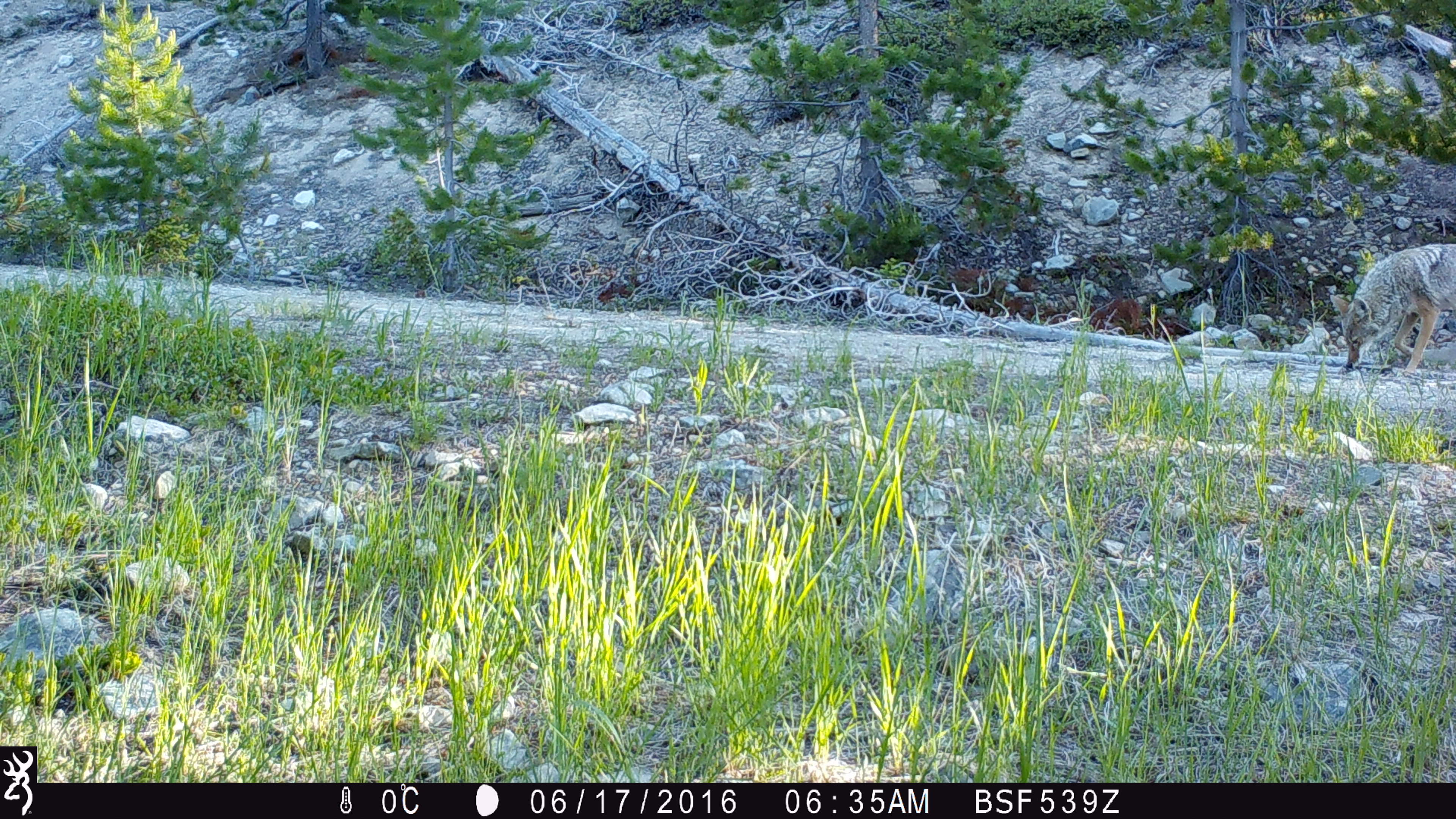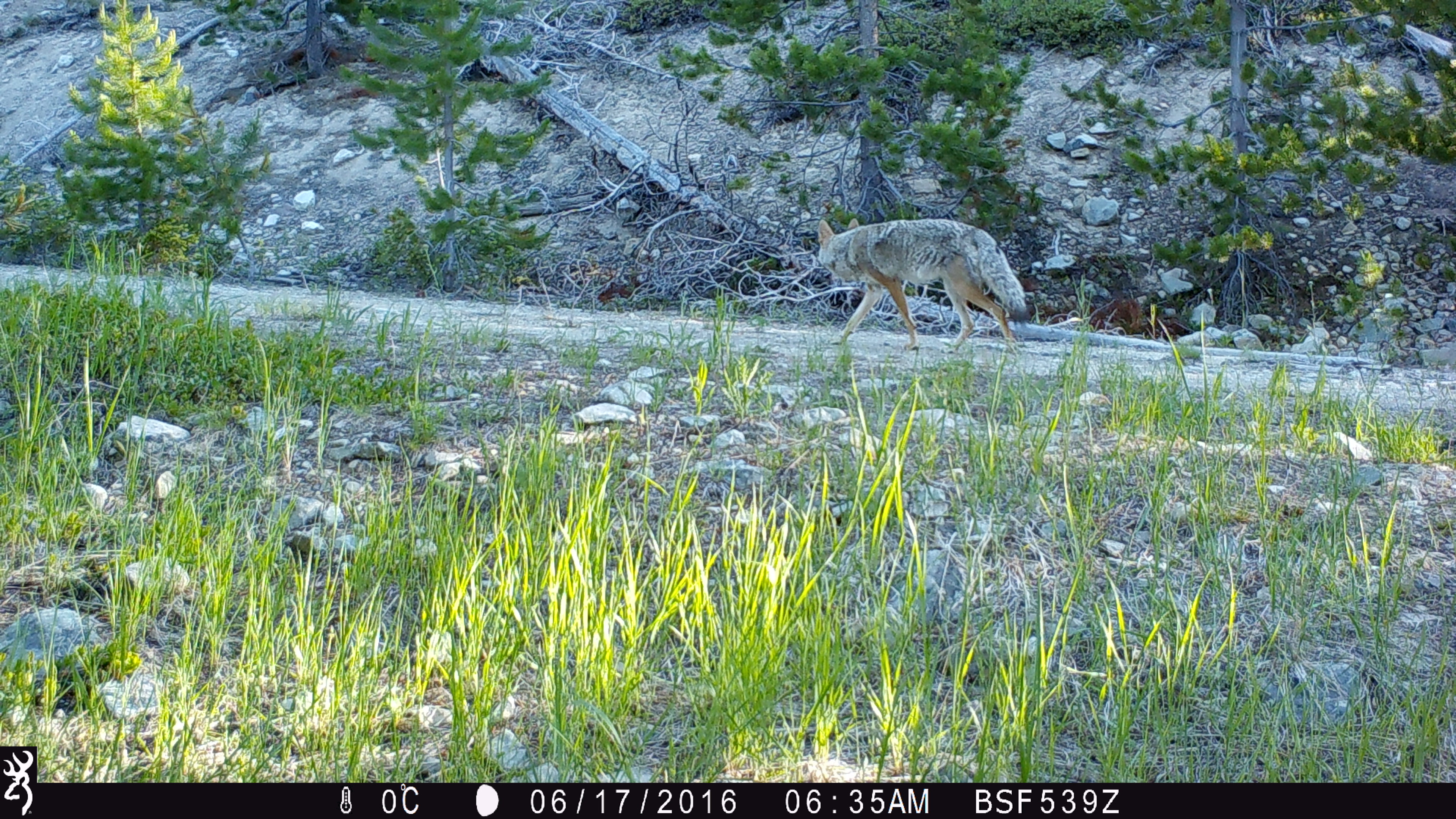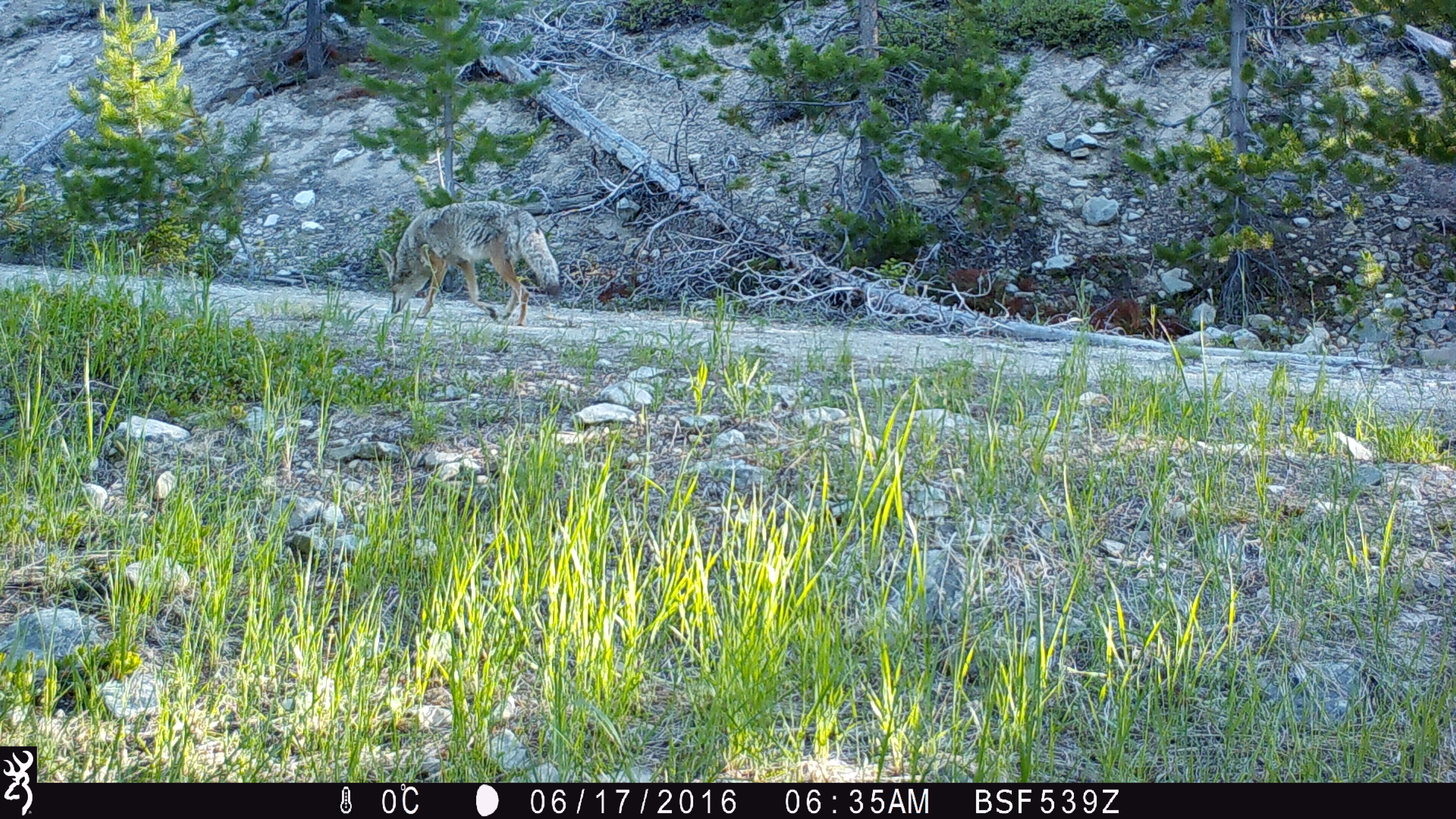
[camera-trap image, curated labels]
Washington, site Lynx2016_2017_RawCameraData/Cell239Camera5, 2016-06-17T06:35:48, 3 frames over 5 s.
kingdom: Animalia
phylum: Chordata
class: Mammalia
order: Carnivora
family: Canidae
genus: Canis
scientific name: Canis latrans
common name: coyote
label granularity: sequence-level